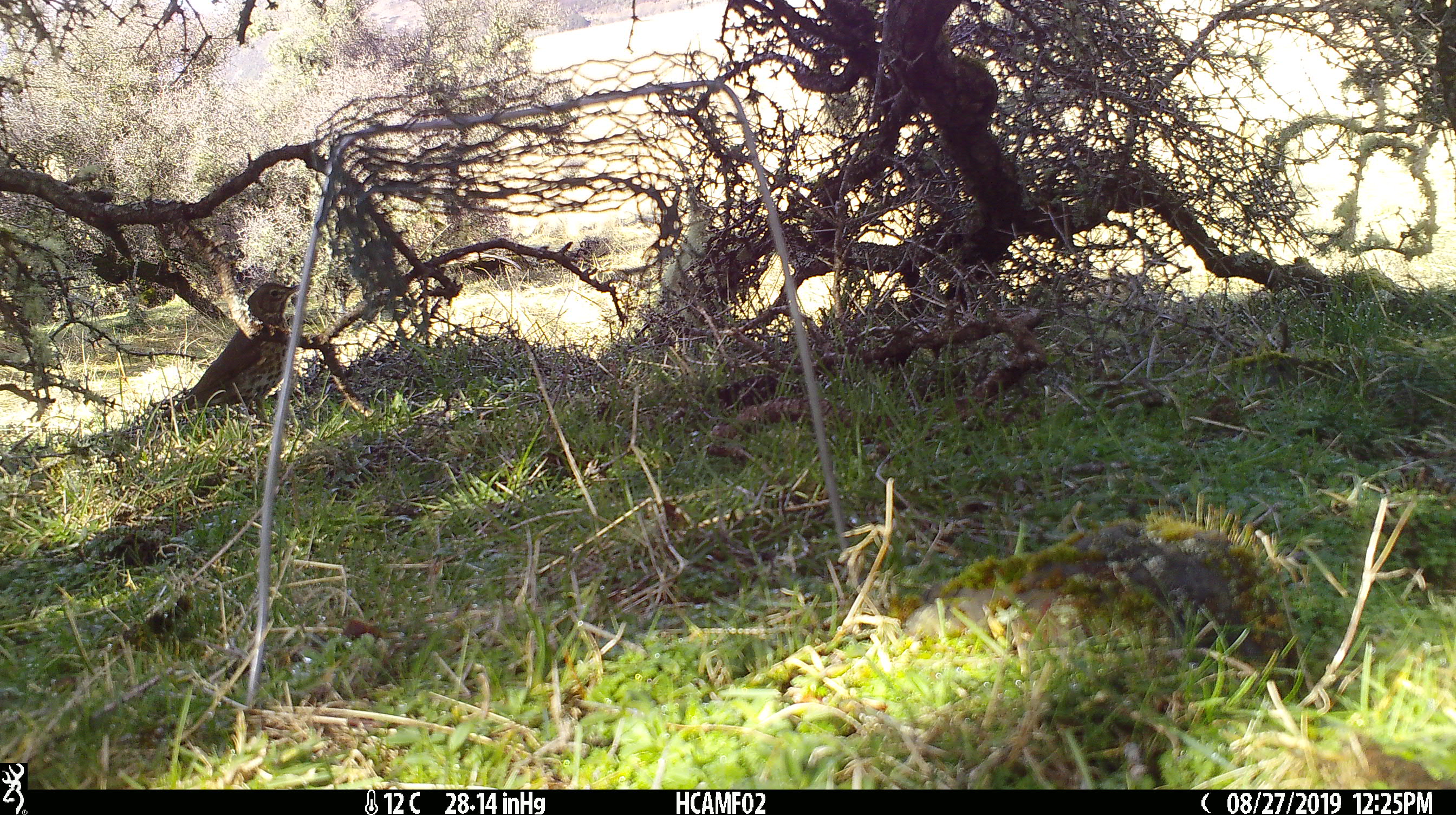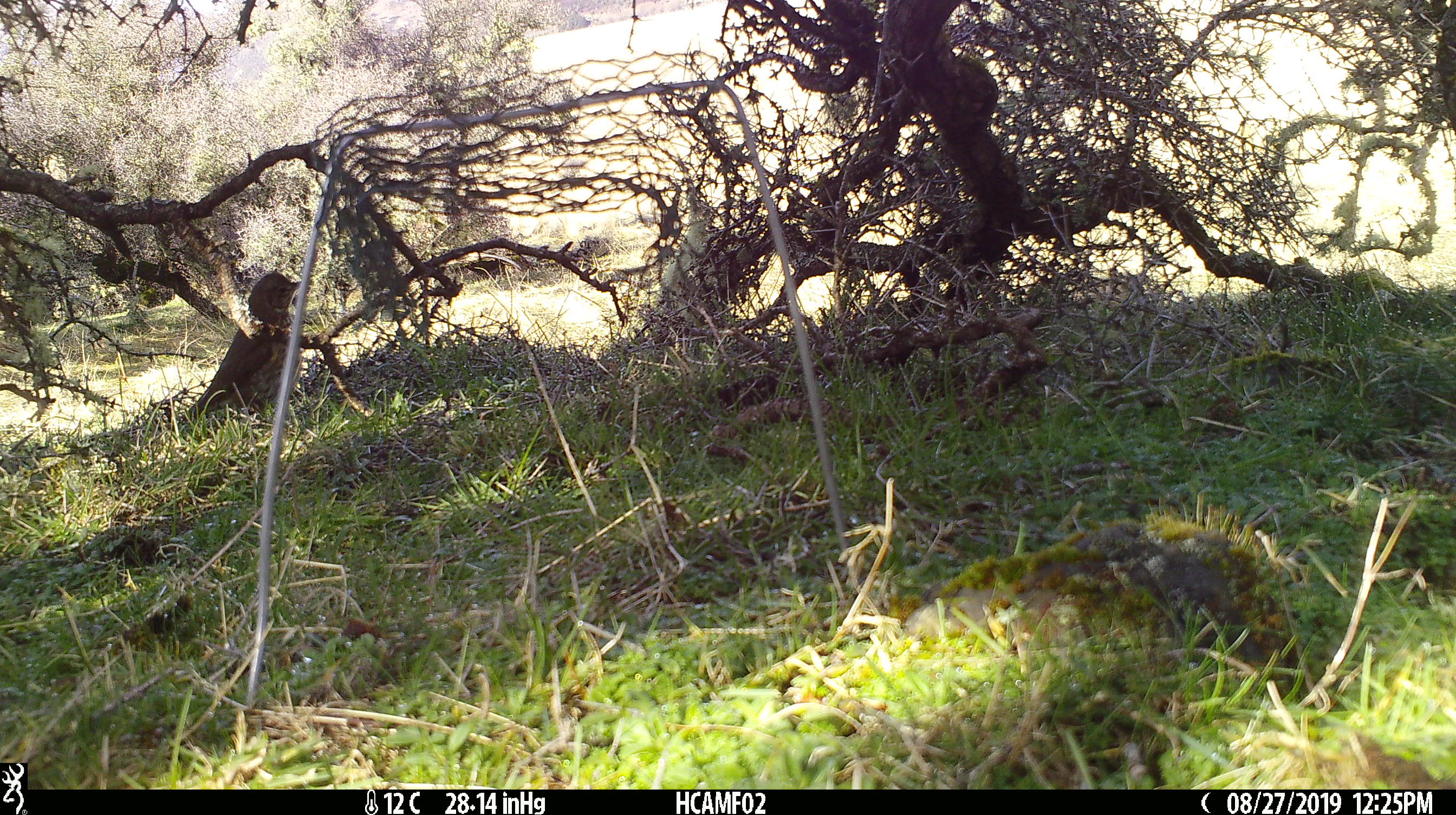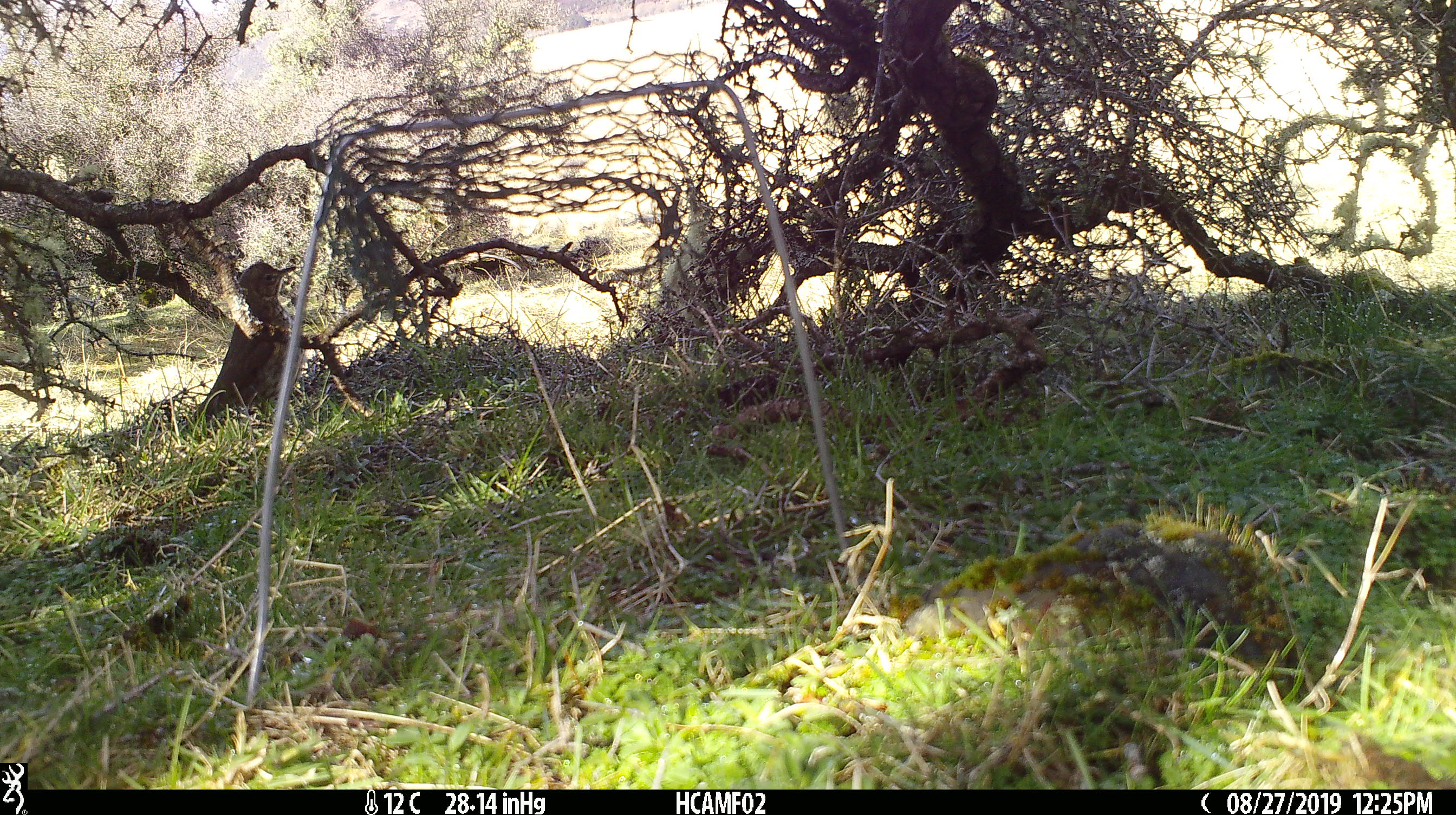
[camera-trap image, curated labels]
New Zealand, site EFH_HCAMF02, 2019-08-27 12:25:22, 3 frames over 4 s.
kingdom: Animalia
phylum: Chordata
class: Aves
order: Passeriformes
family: Turdidae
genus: Turdus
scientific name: Turdus philomelos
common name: song thrush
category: thrush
Thrush (song thrush) (Turdus philomelos).